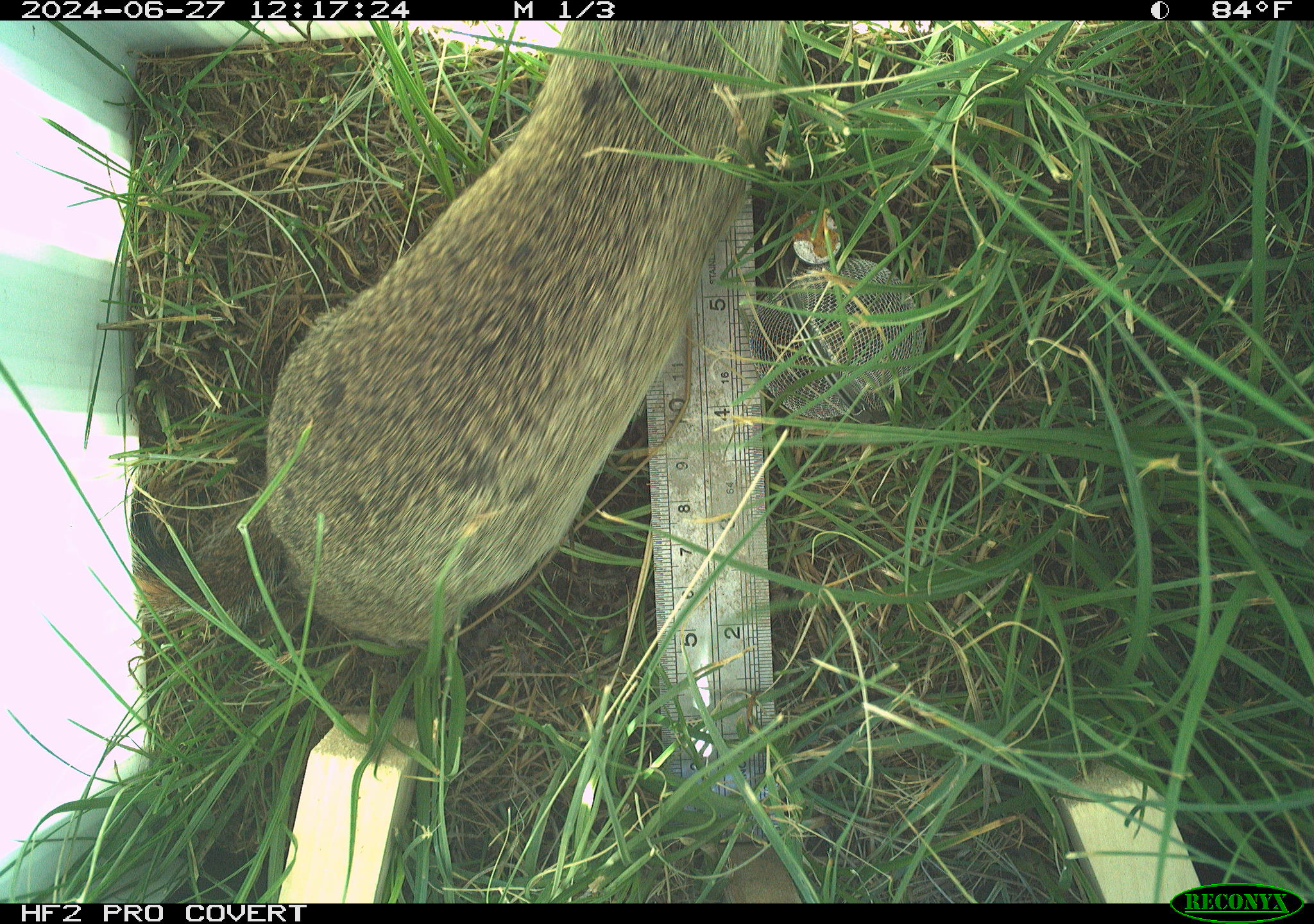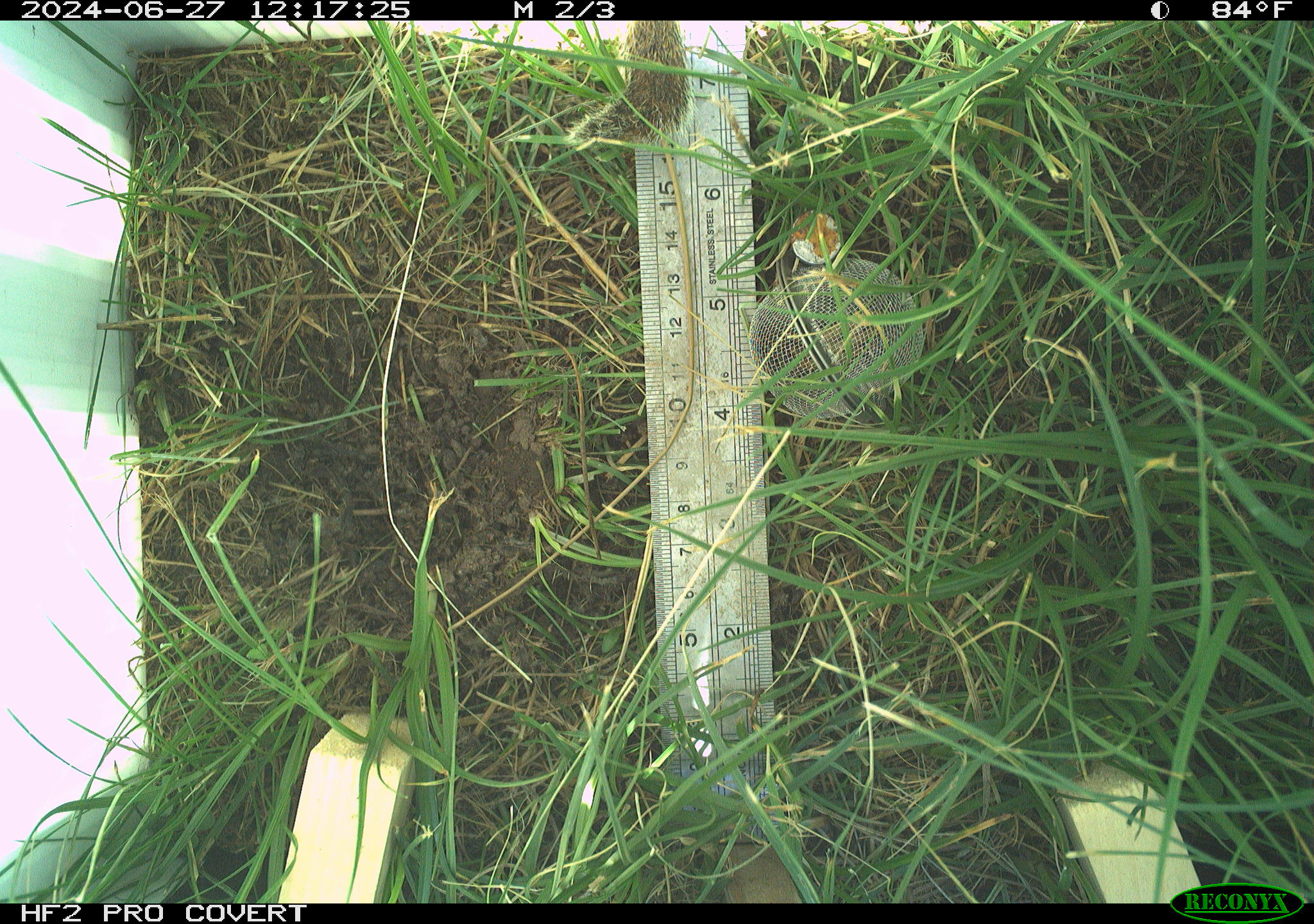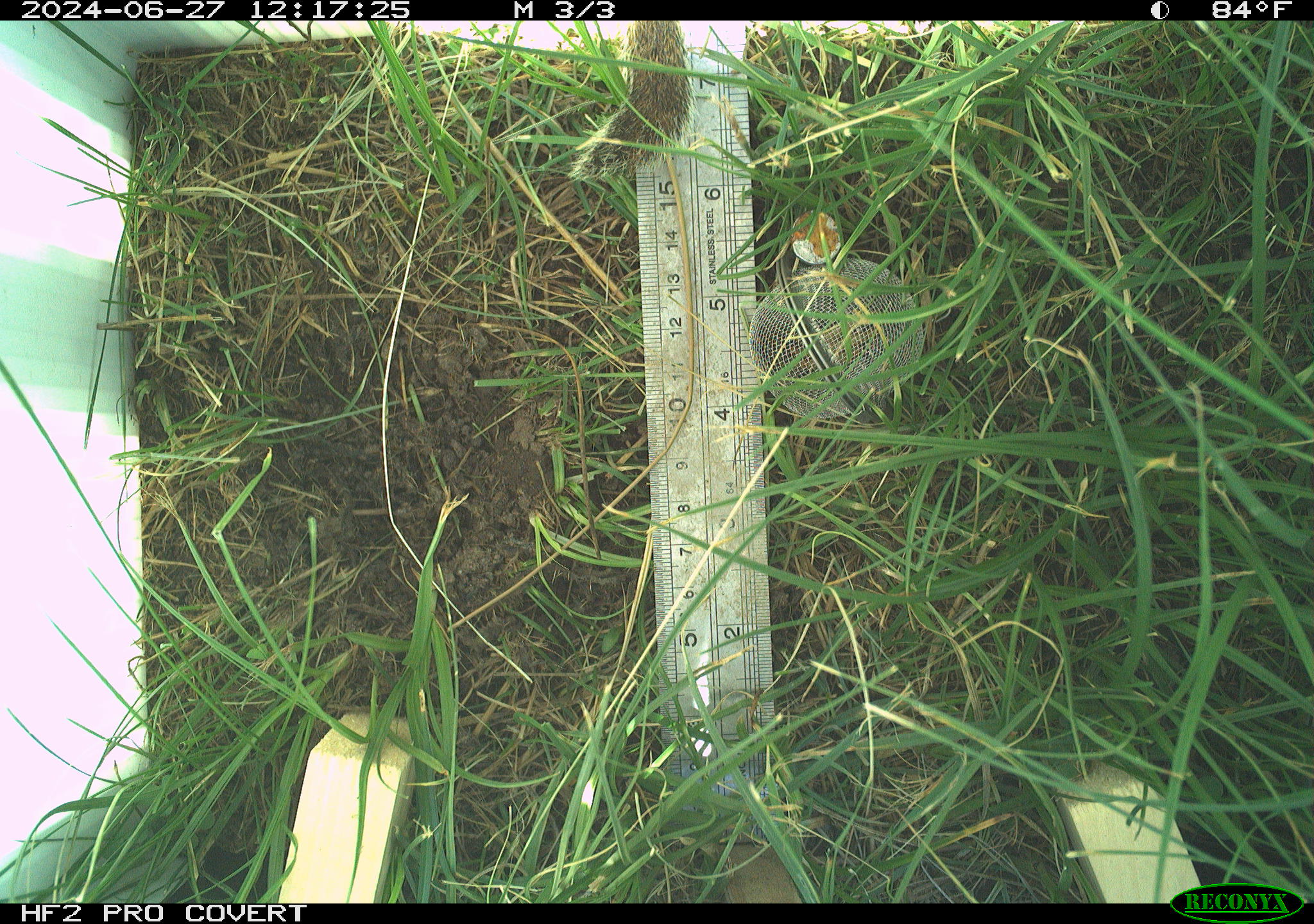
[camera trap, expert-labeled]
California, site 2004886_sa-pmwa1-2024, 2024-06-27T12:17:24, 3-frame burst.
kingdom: Animalia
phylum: Chordata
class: Mammalia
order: Rodentia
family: Sciuridae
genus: Urocitellus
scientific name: Urocitellus beldingi beldingi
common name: belding's ground squirrel